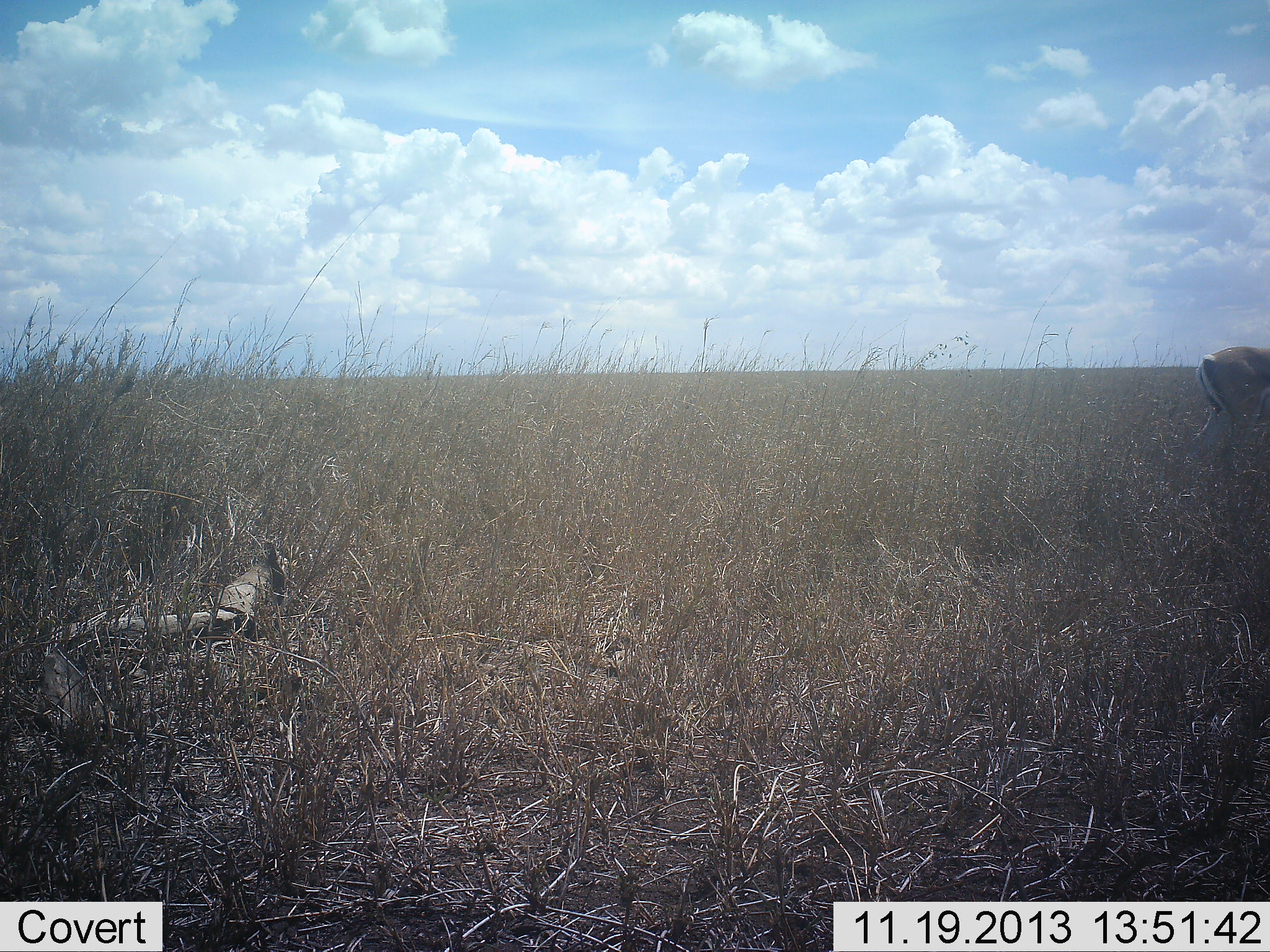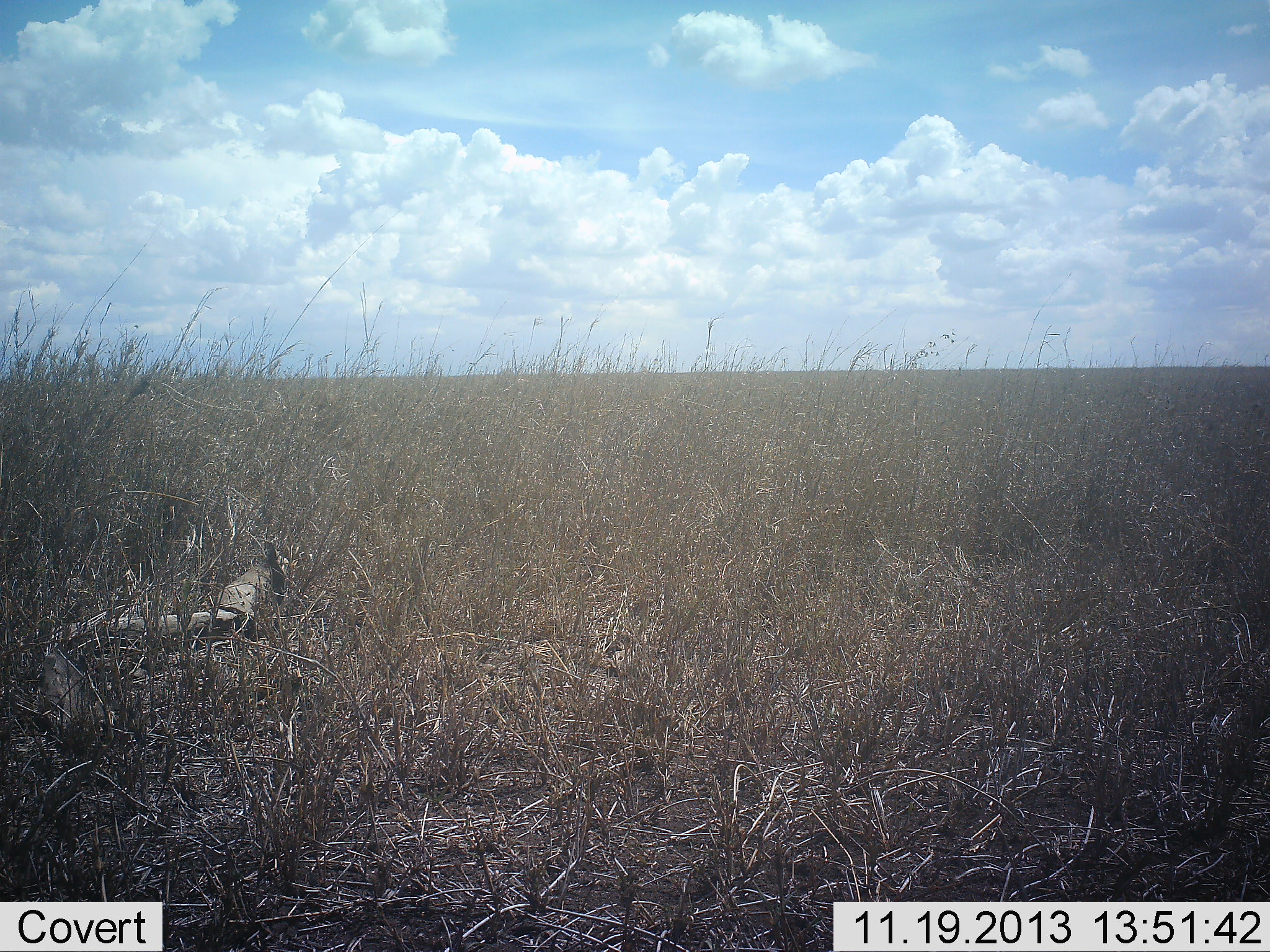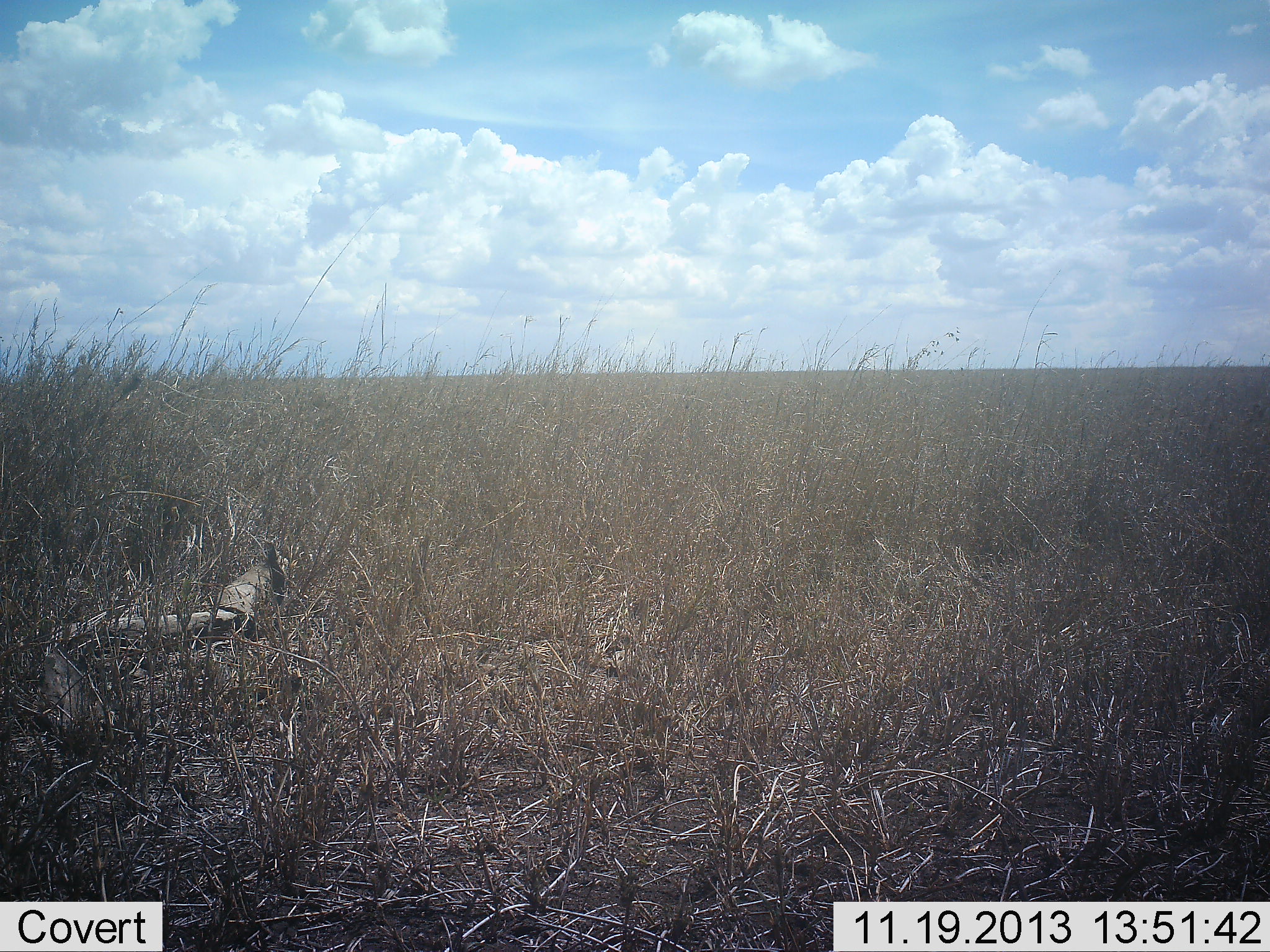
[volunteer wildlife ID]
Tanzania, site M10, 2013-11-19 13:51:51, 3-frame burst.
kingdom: Animalia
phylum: Chordata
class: Mammalia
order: Artiodactyla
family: Bovidae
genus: Nanger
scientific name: Nanger granti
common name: grant's gazelle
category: gazellegrants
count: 1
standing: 14%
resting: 0%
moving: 86%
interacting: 0%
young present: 0%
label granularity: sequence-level